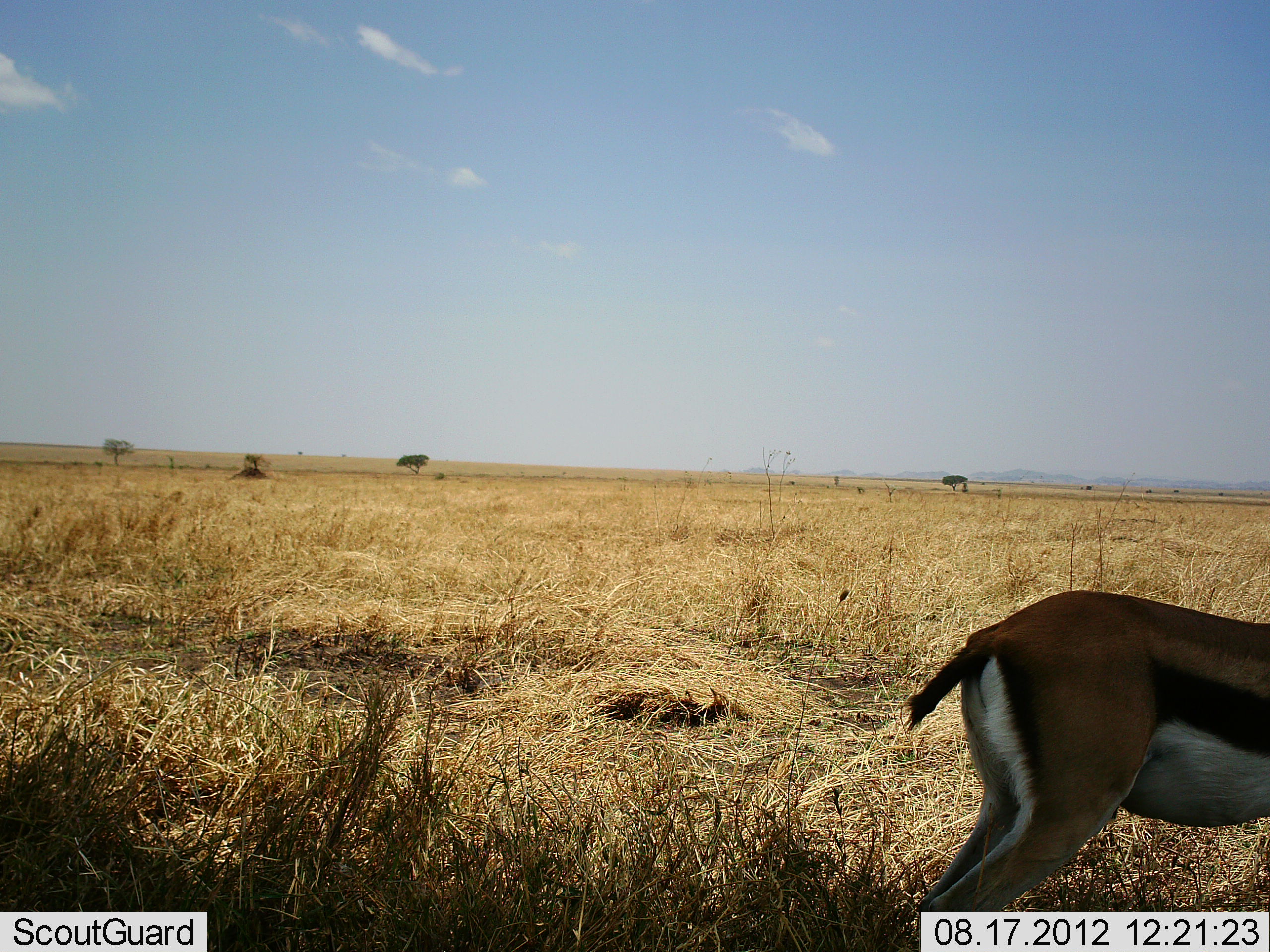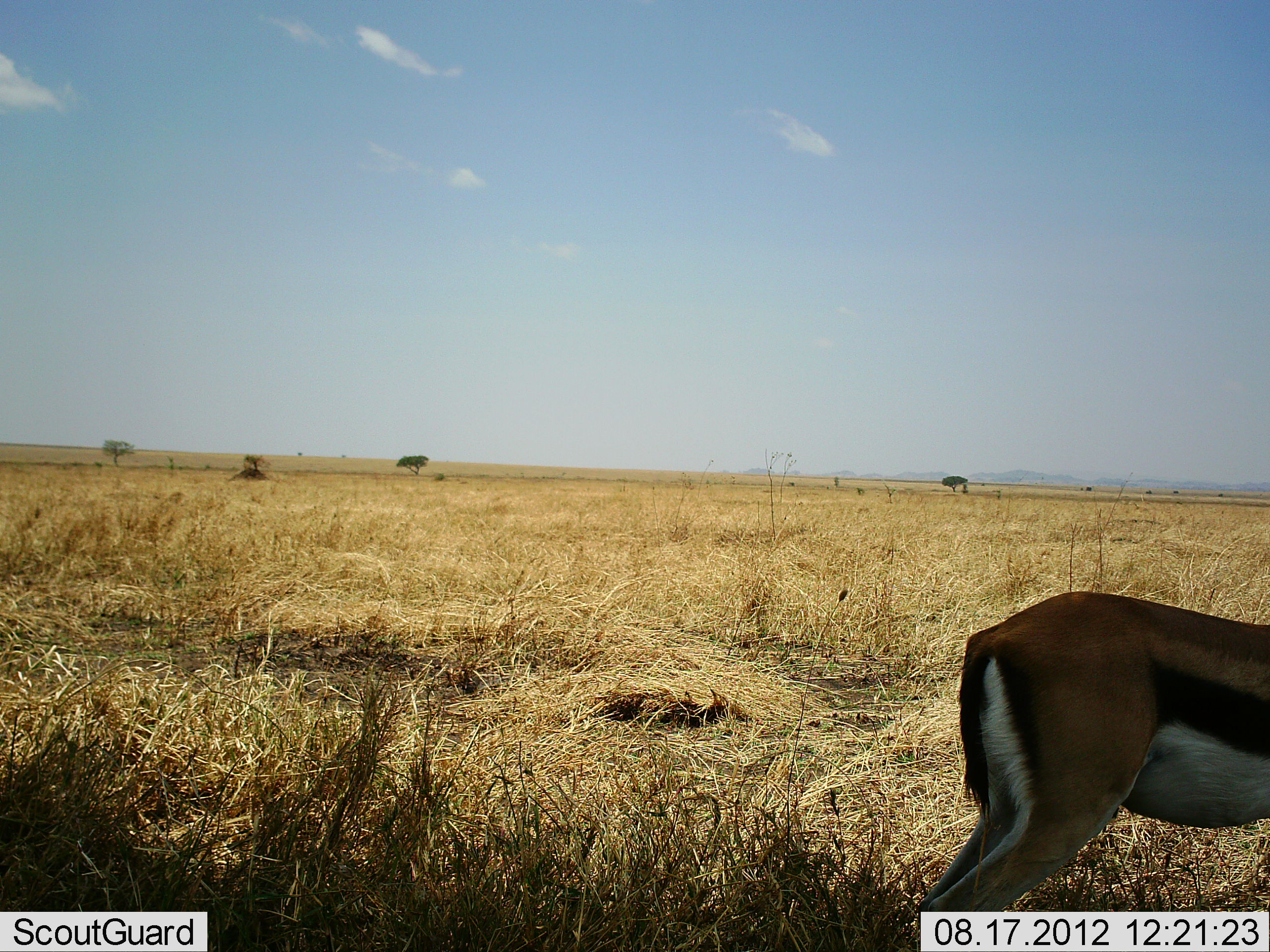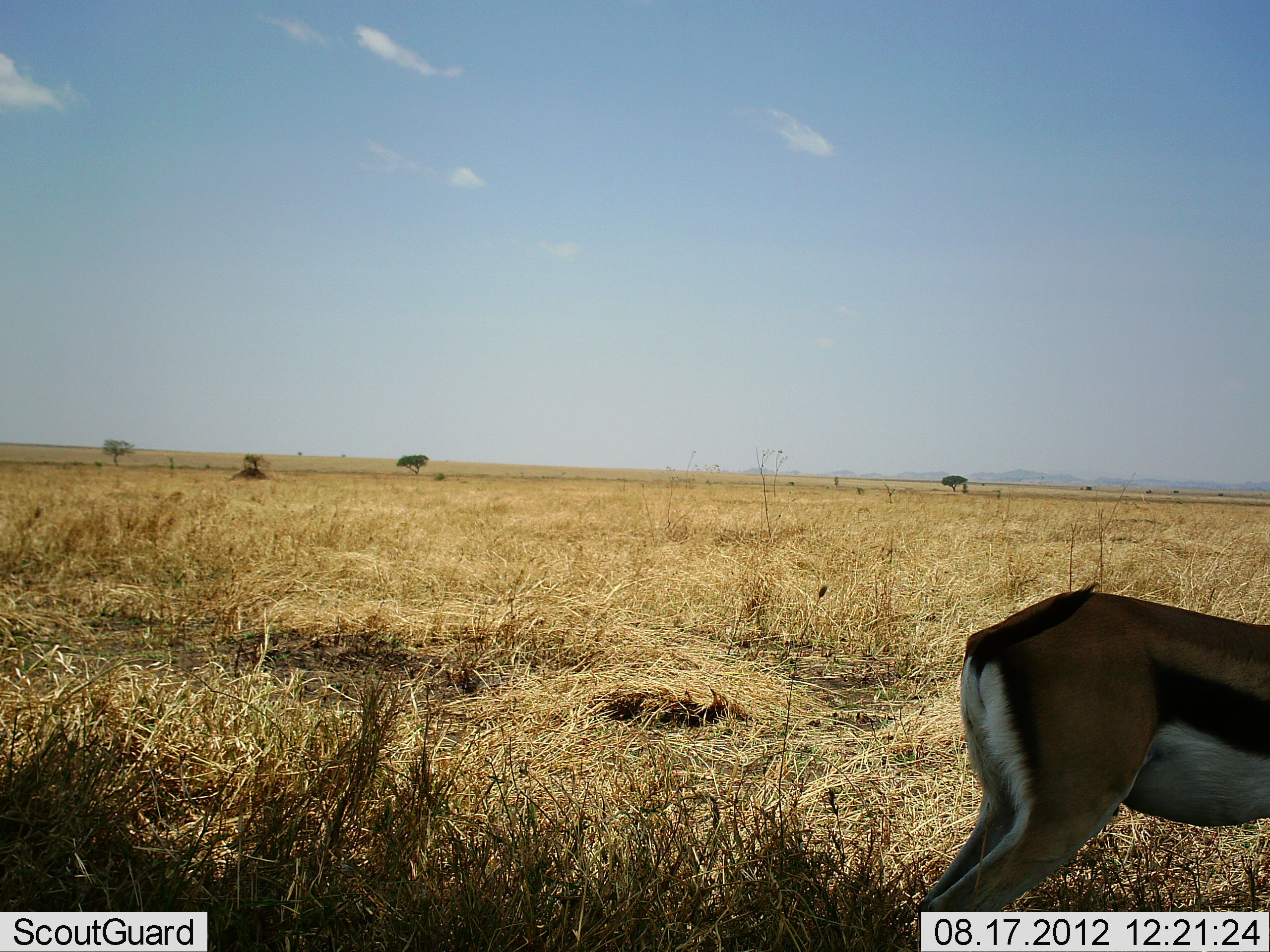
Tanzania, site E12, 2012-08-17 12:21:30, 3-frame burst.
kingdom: Animalia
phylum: Chordata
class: Mammalia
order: Artiodactyla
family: Bovidae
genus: Eudorcas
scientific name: Eudorcas thomsonii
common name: thomson's gazelle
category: gazellethomsons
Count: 1.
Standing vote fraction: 100%.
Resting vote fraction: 0%.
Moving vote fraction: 9%.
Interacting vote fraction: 0%.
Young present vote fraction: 0%.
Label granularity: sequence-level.